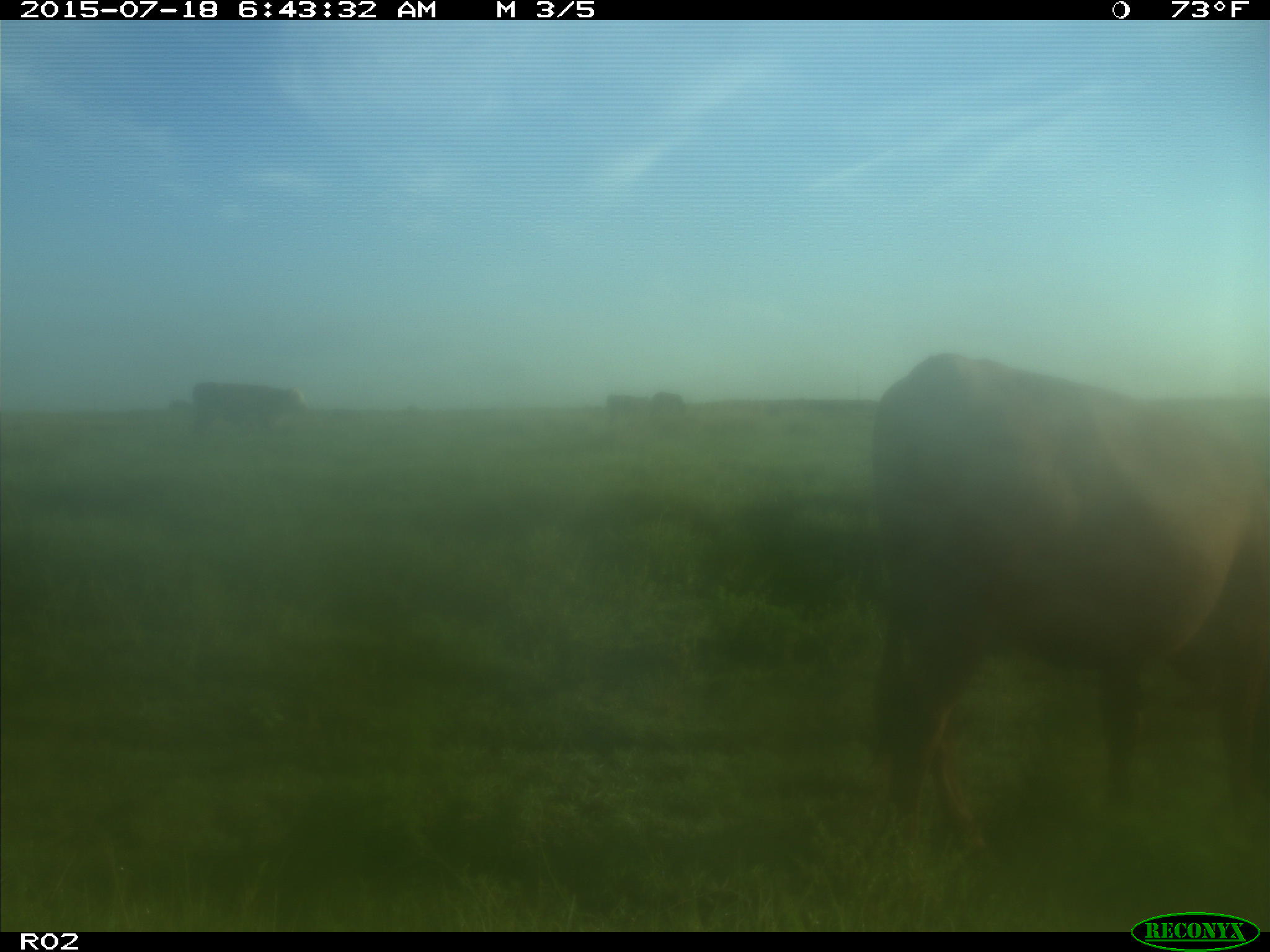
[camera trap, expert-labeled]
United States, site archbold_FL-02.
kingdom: Animalia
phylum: Chordata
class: Mammalia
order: Artiodactyla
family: Bovidae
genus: Bos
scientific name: Bos taurus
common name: domestic cow